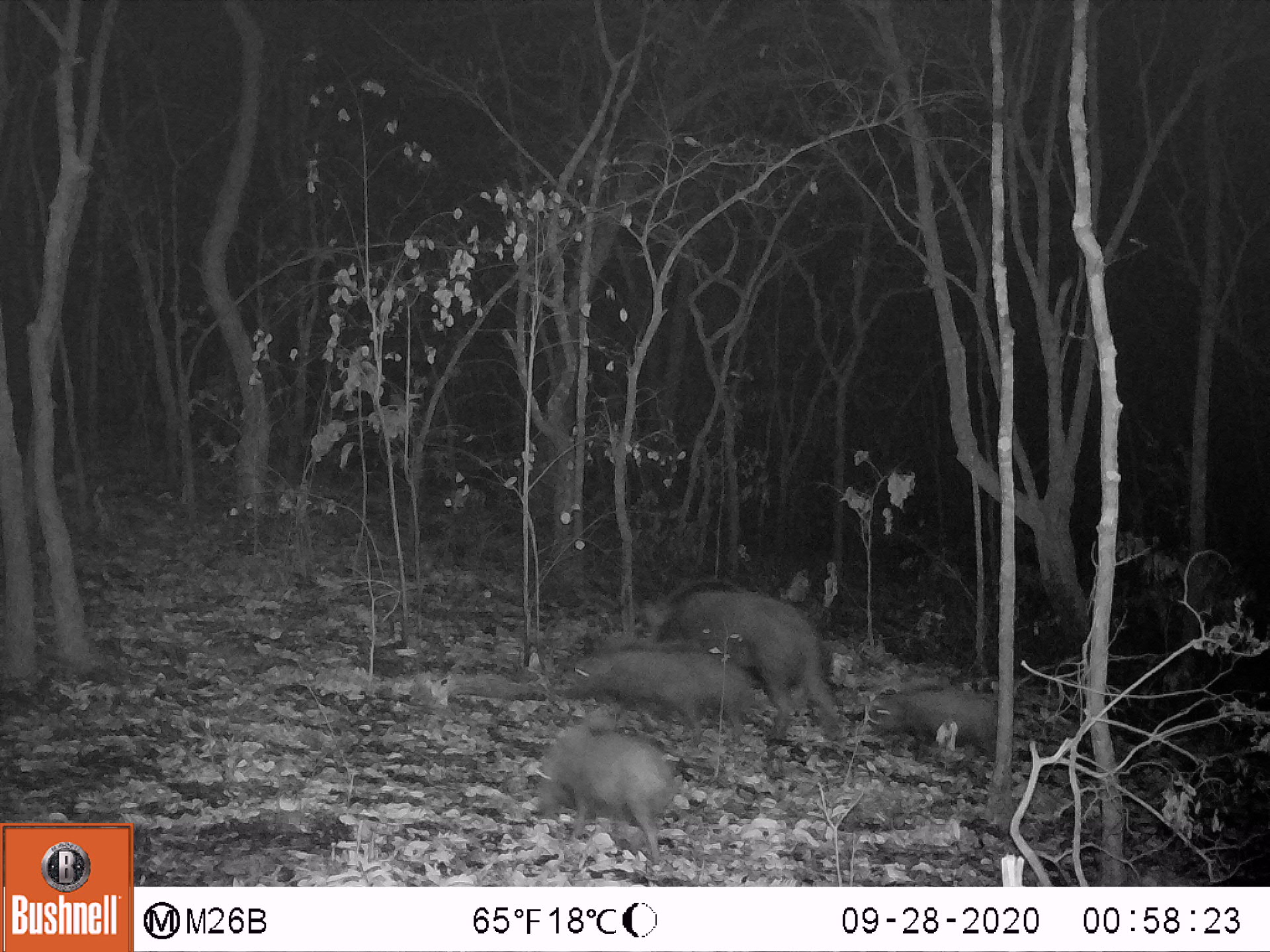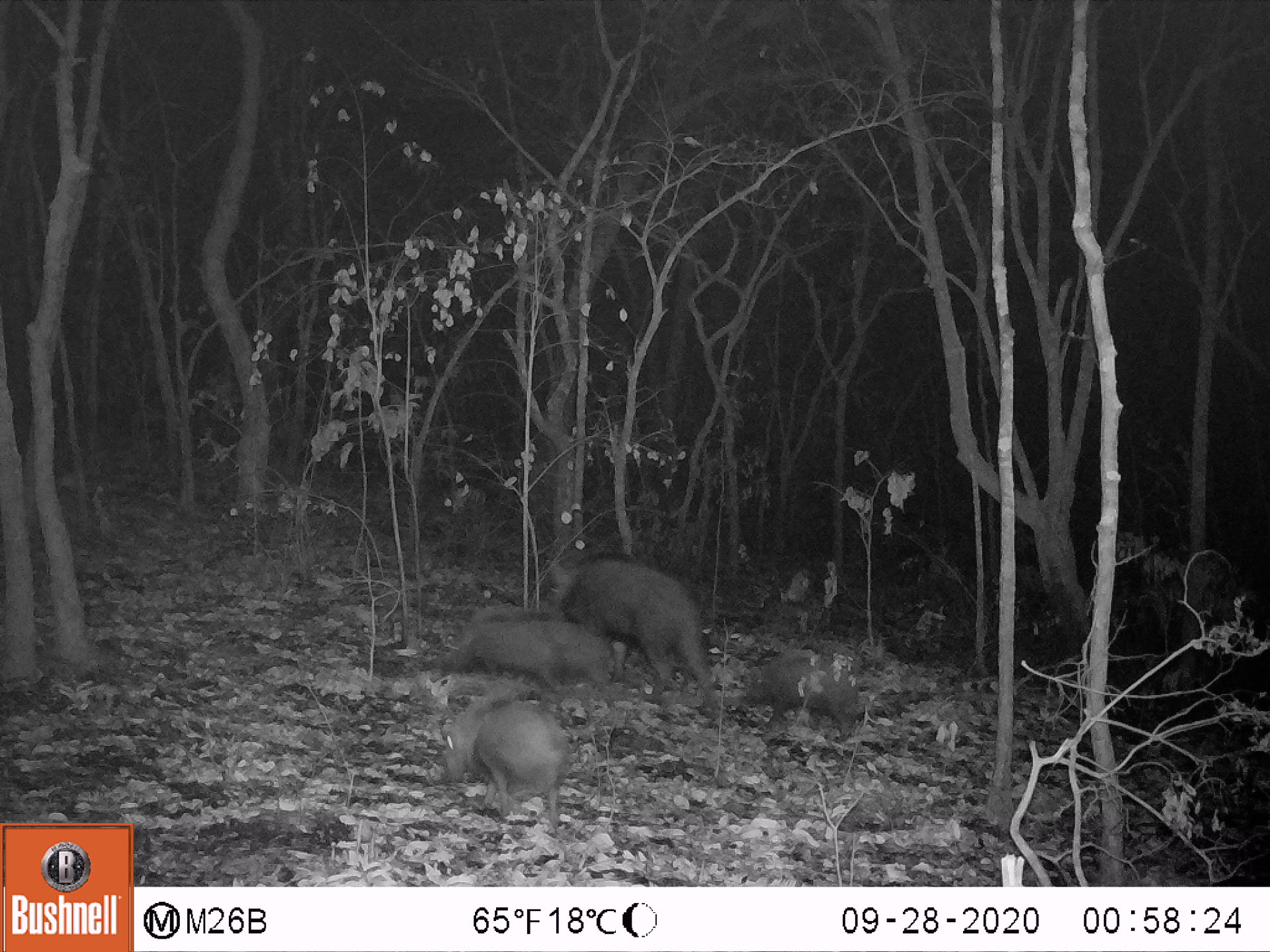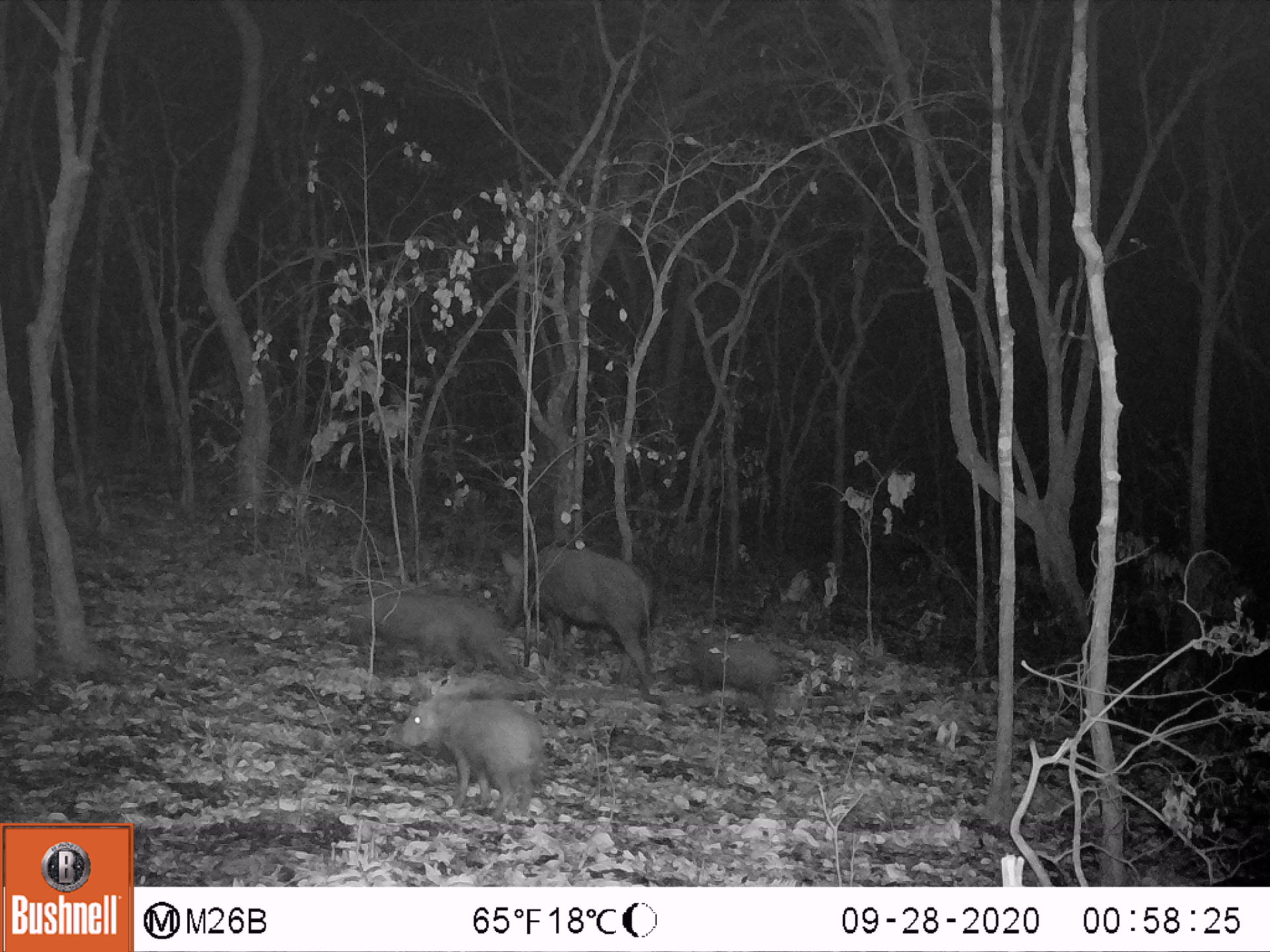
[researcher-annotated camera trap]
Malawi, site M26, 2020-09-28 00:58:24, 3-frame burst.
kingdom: Animalia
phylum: Chordata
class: Mammalia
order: Artiodactyla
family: Suidae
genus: Potamochoerus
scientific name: Potamochoerus larvatus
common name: bushpig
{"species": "bushpig (Potamochoerus larvatus)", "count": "6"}